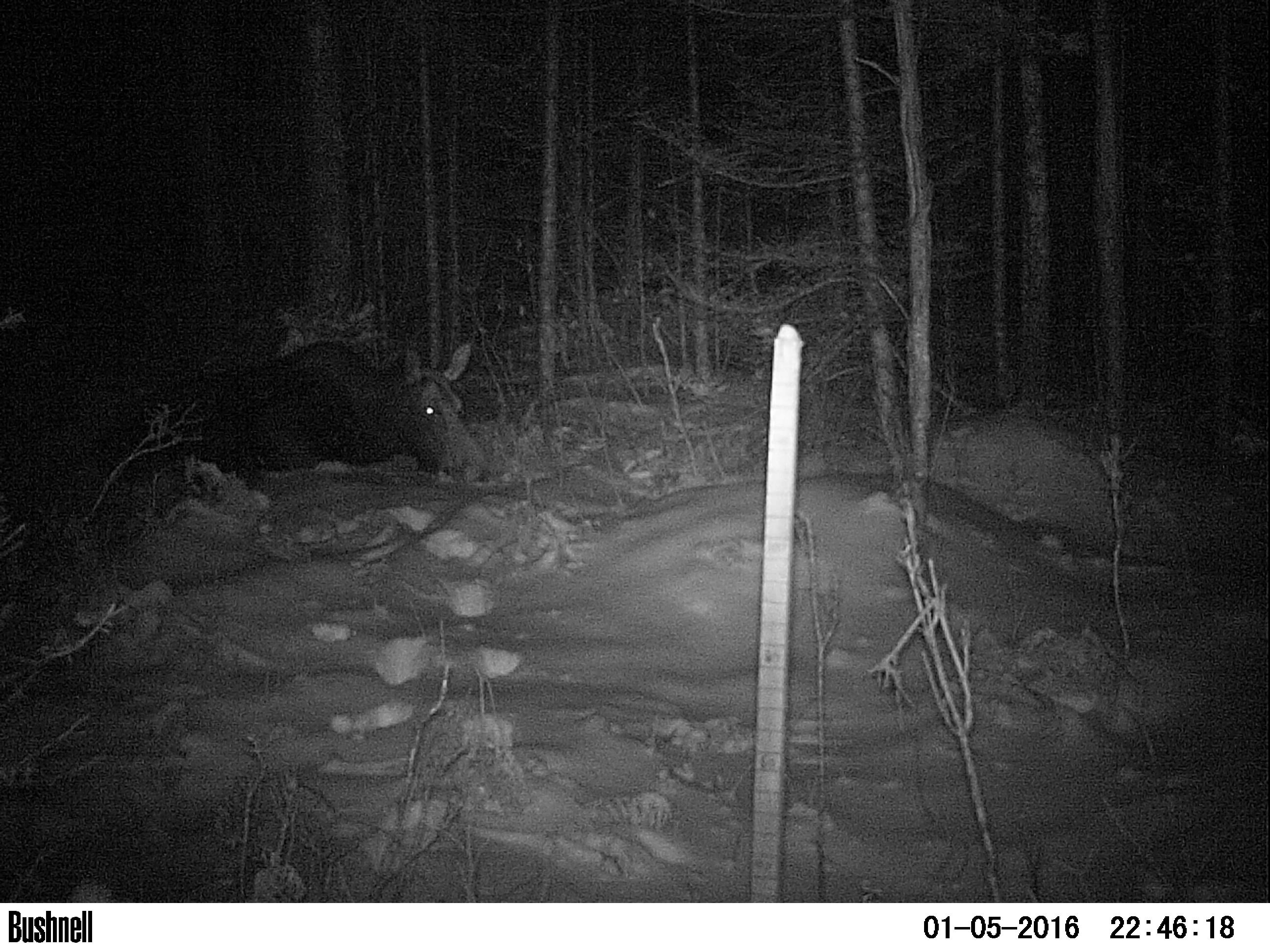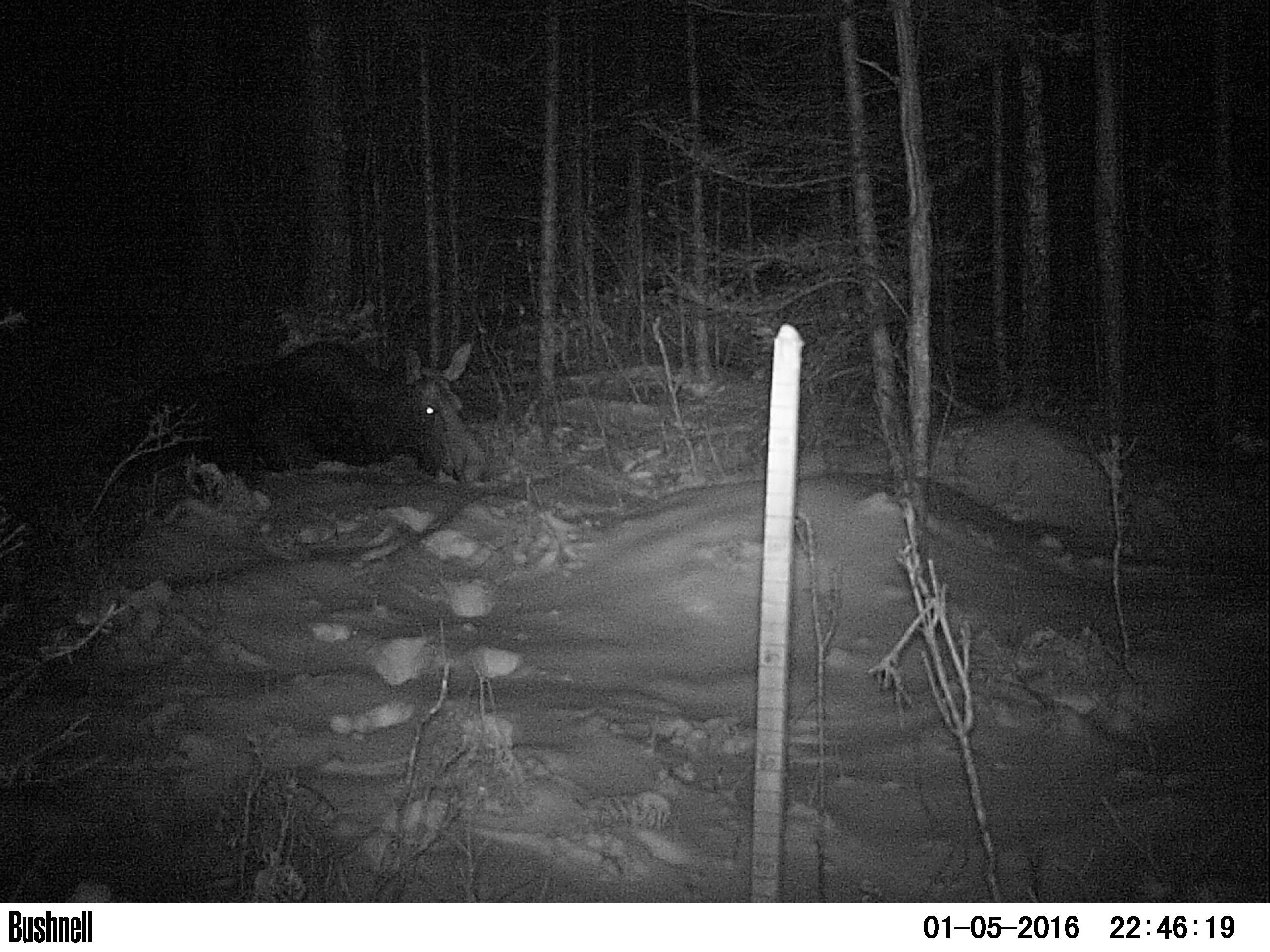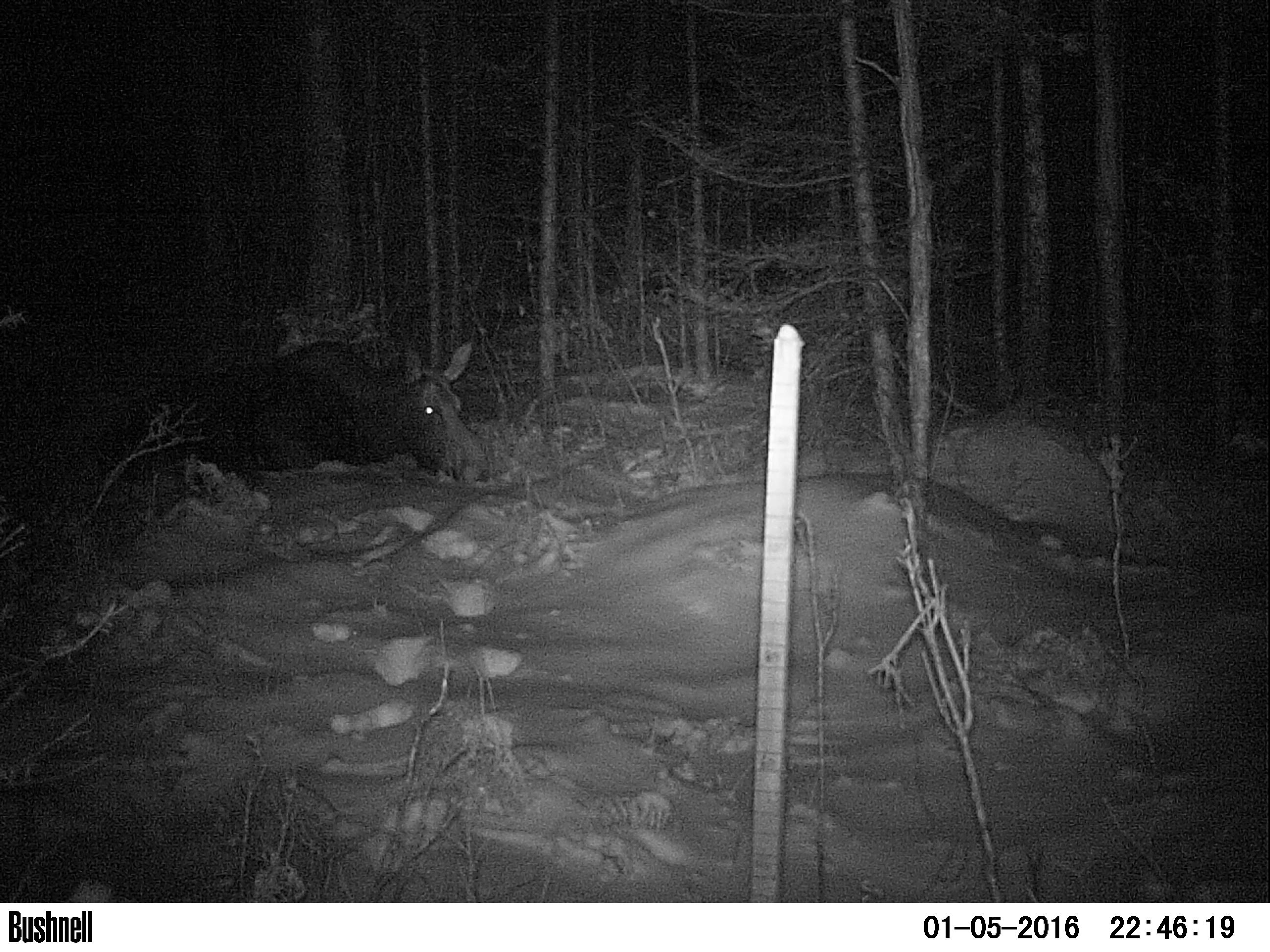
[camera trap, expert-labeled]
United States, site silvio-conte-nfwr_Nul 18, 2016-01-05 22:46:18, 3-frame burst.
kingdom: Animalia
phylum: Chordata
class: Mammalia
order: Artiodactyla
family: Cervidae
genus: Alces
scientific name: Alces alces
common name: moose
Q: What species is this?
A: Moose (Alces alces).